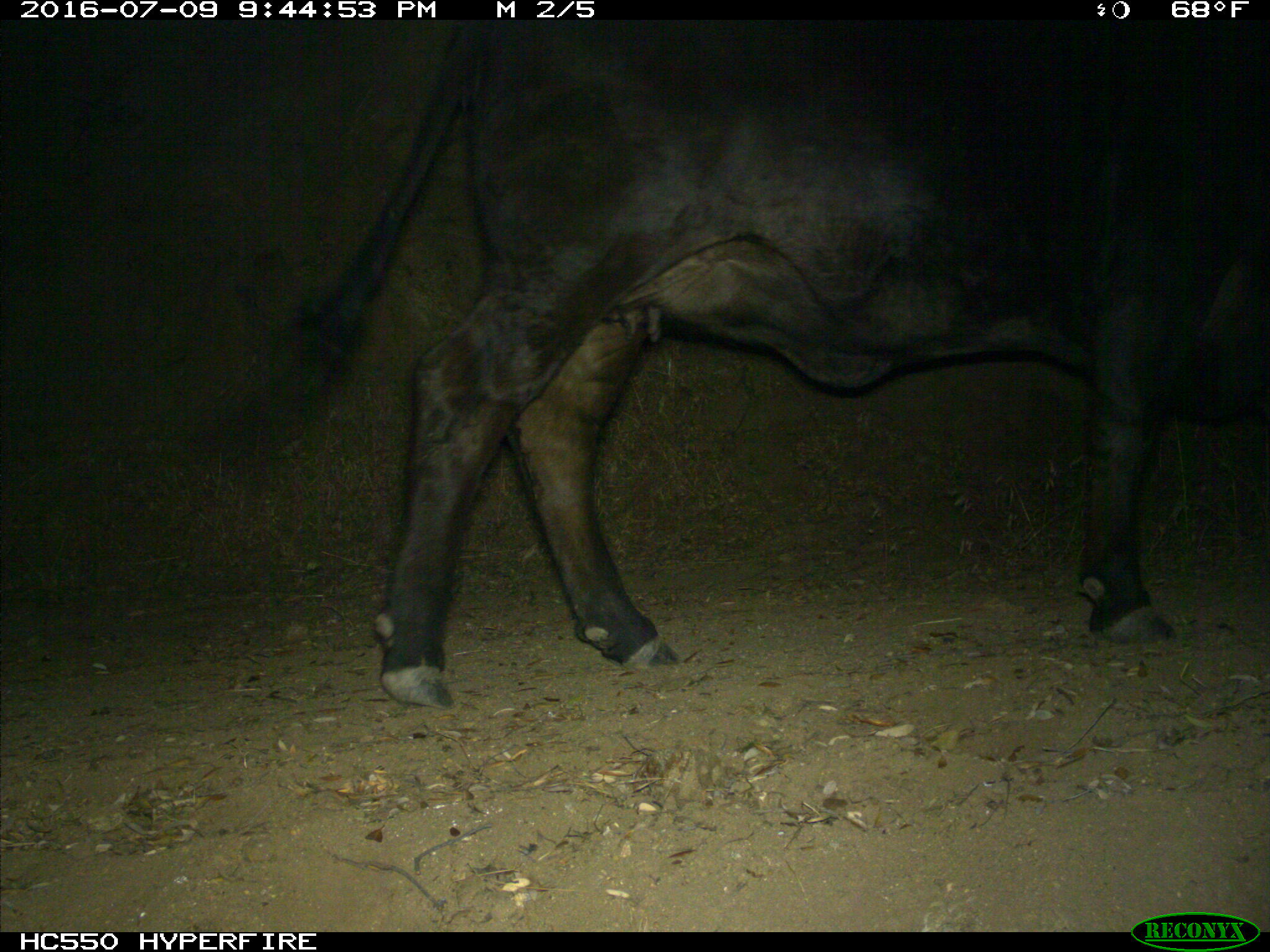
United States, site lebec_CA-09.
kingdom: Animalia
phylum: Chordata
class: Mammalia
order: Artiodactyla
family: Bovidae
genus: Bos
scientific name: Bos taurus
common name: domestic cow